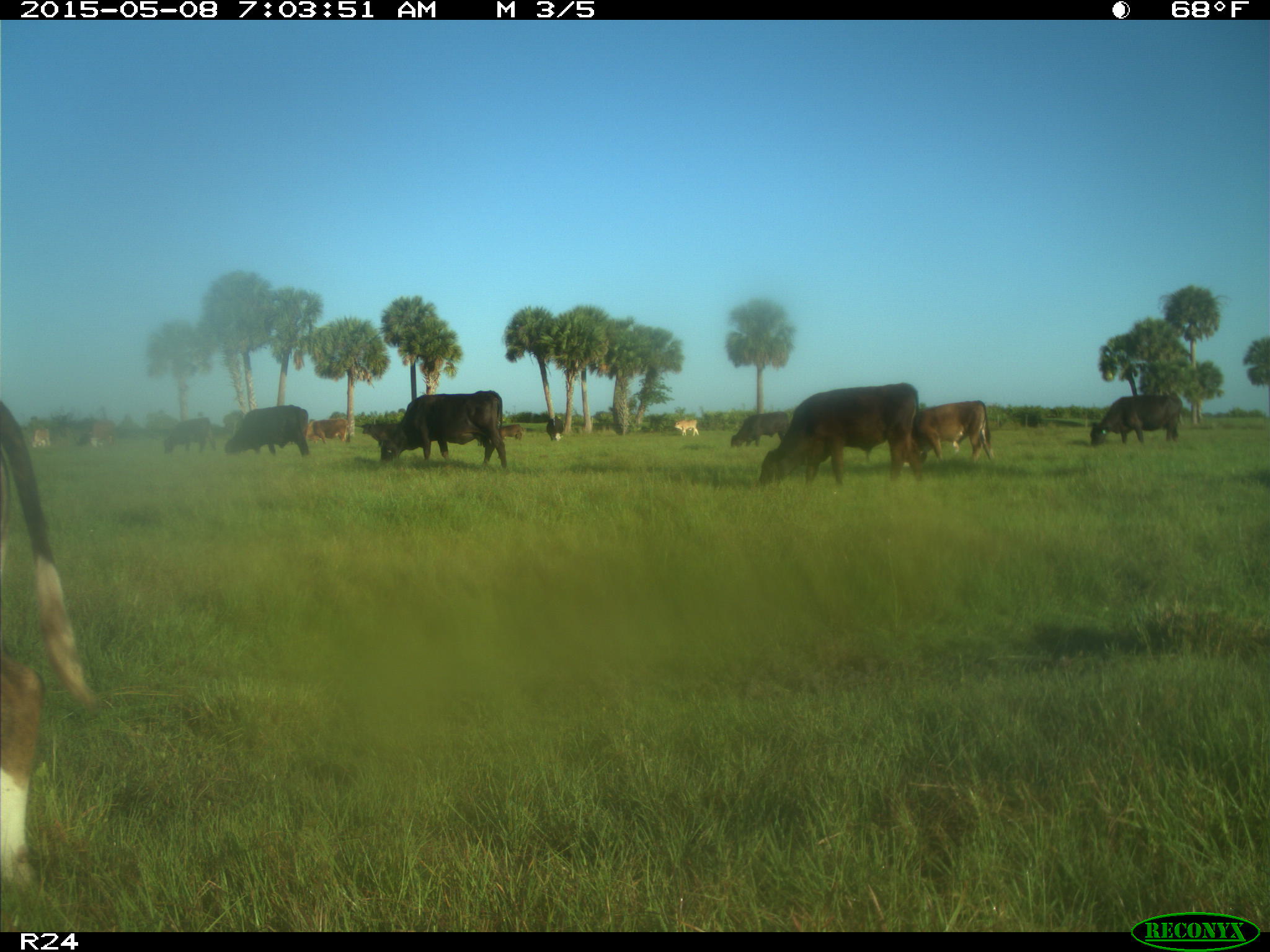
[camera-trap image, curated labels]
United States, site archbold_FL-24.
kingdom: Animalia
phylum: Chordata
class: Mammalia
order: Artiodactyla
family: Bovidae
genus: Bos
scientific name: Bos taurus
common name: domestic cow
Bos taurus (domestic cow).